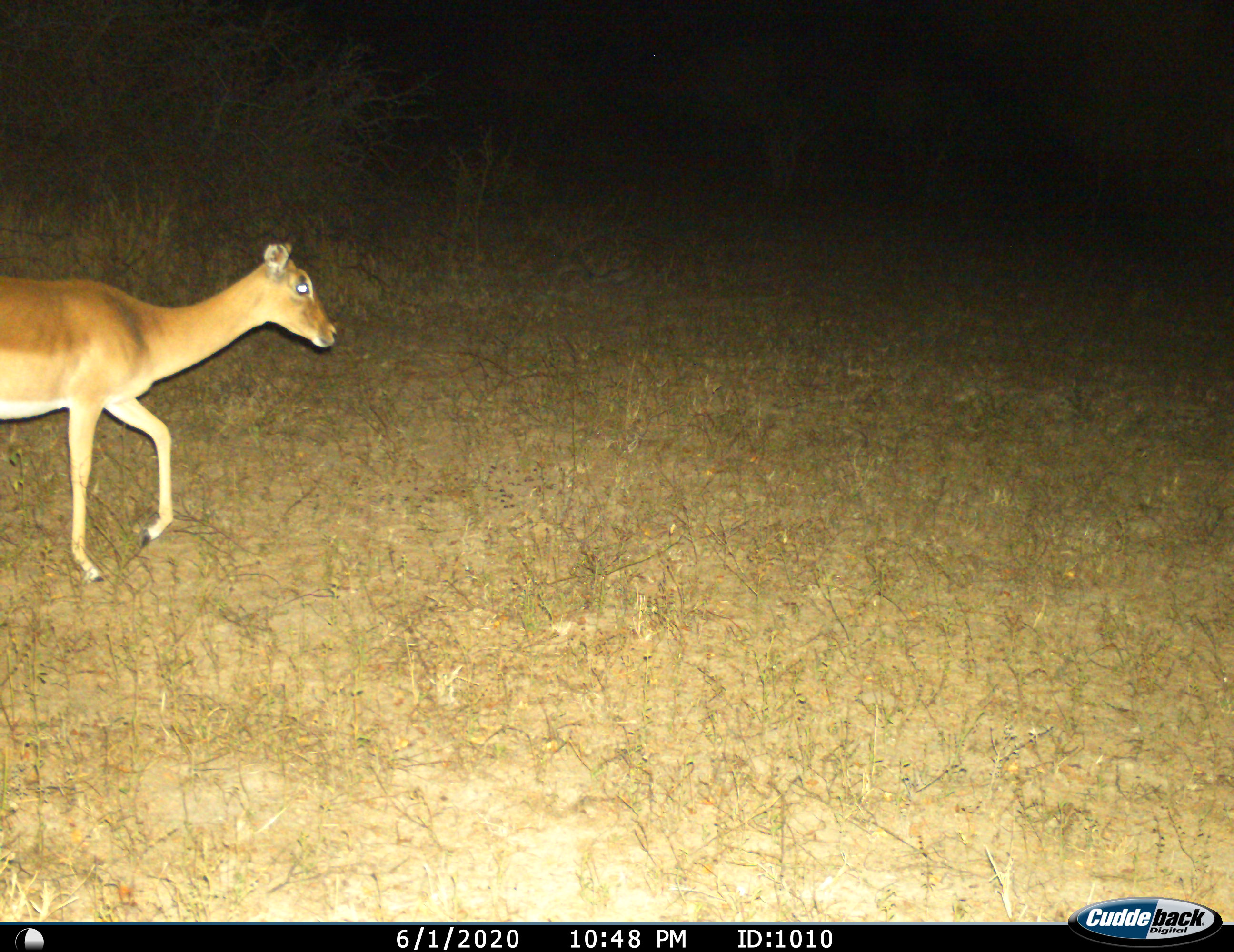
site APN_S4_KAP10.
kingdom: Animalia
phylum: Chordata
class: Mammalia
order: Artiodactyla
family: Bovidae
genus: Aepyceros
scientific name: Aepyceros melampus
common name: impala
Impala (Aepyceros melampus), count 1. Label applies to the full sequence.